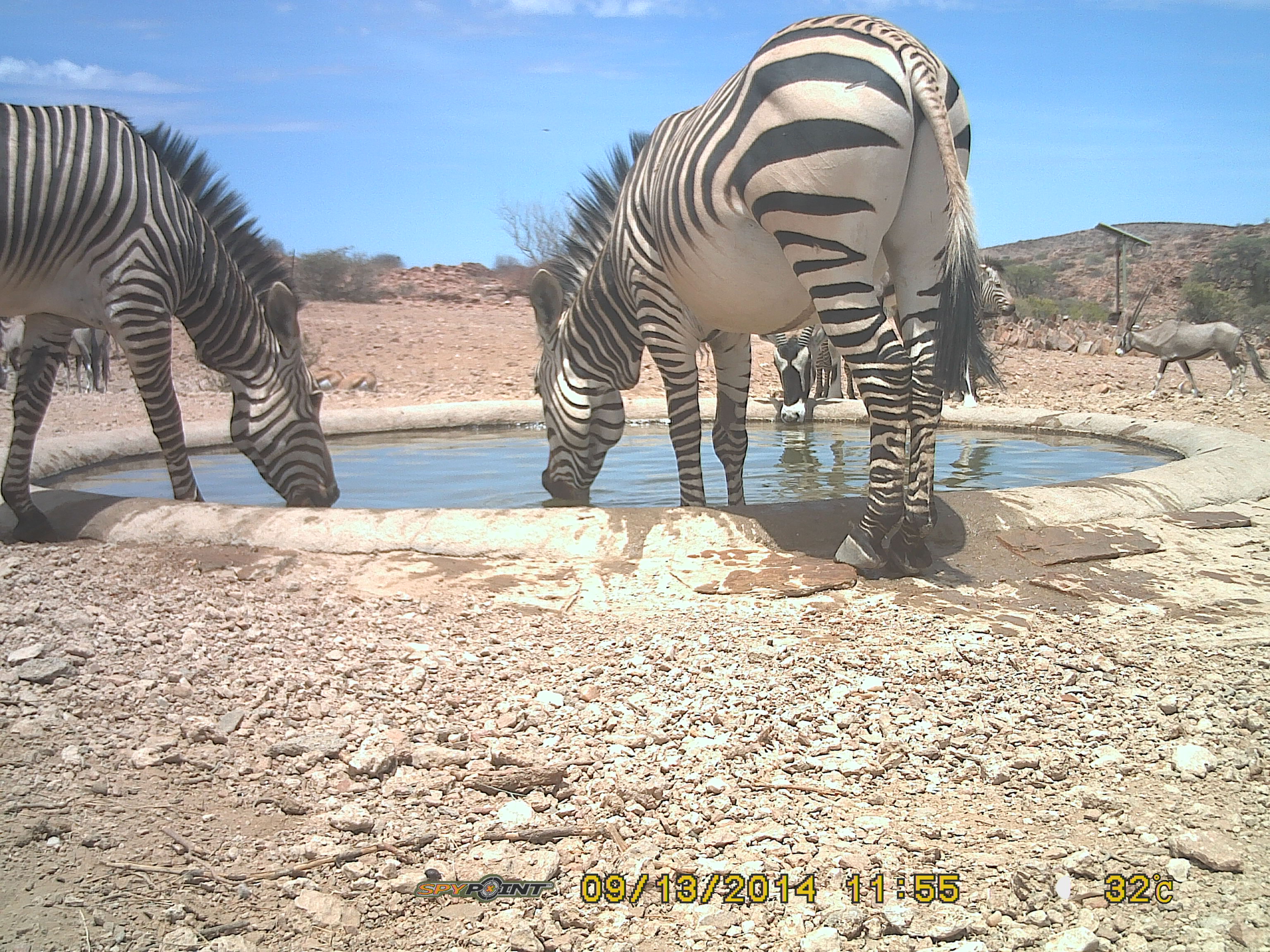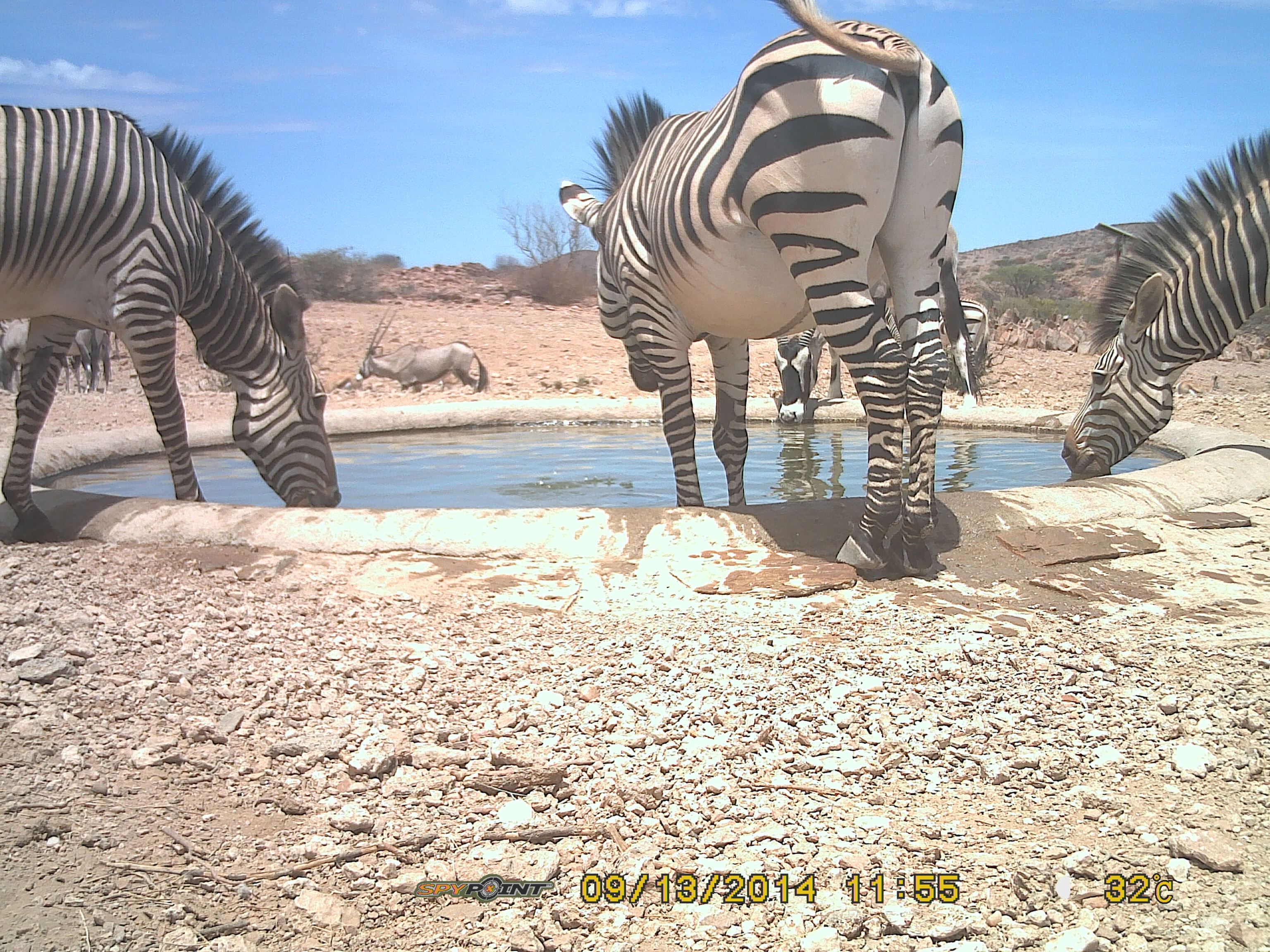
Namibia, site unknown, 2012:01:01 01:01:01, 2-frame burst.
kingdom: Animalia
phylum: Chordata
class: Mammalia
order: Perissodactyla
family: Equidae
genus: Equus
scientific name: Equus zebra hartmannae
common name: hartmann's mountain zebra